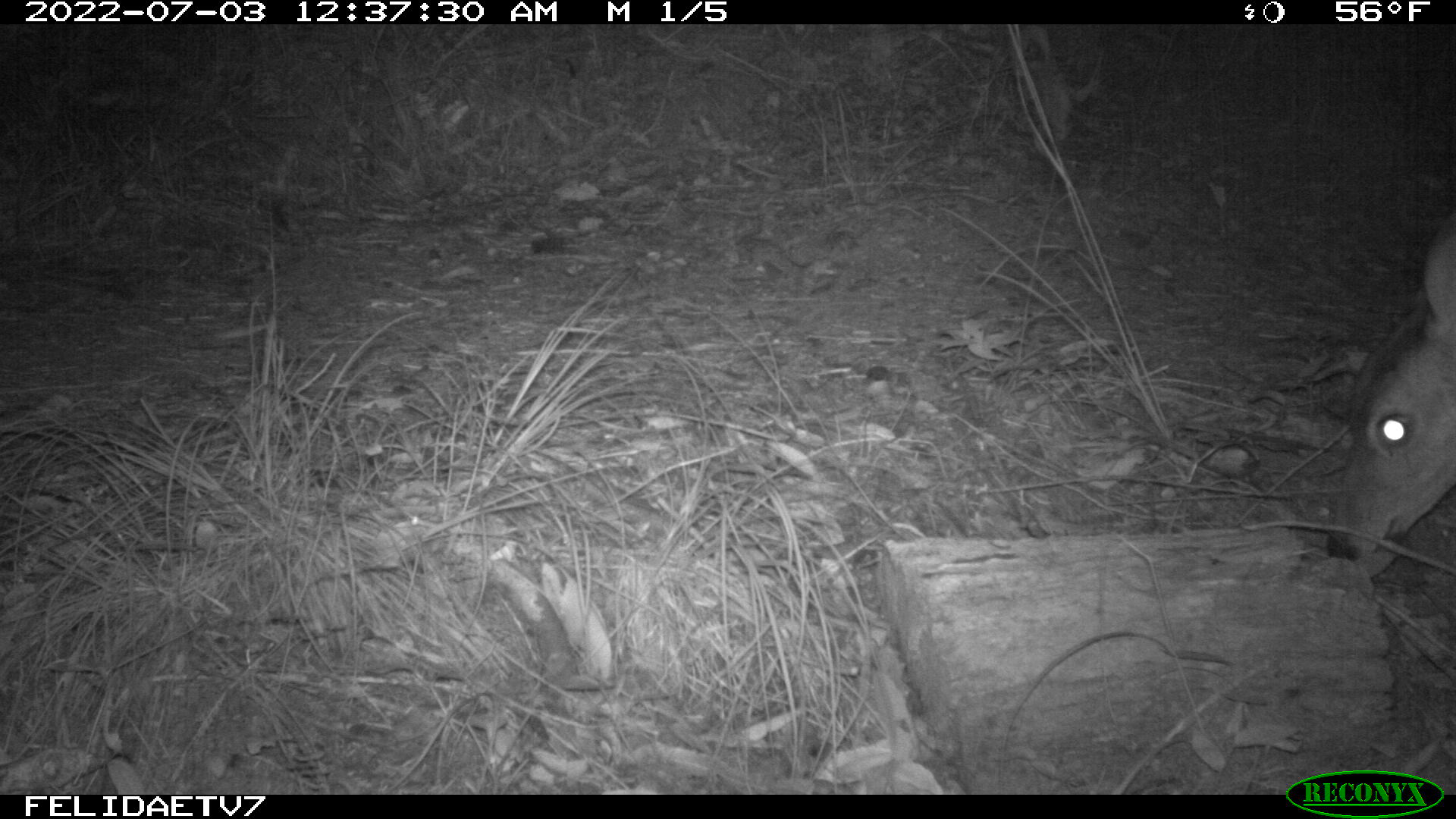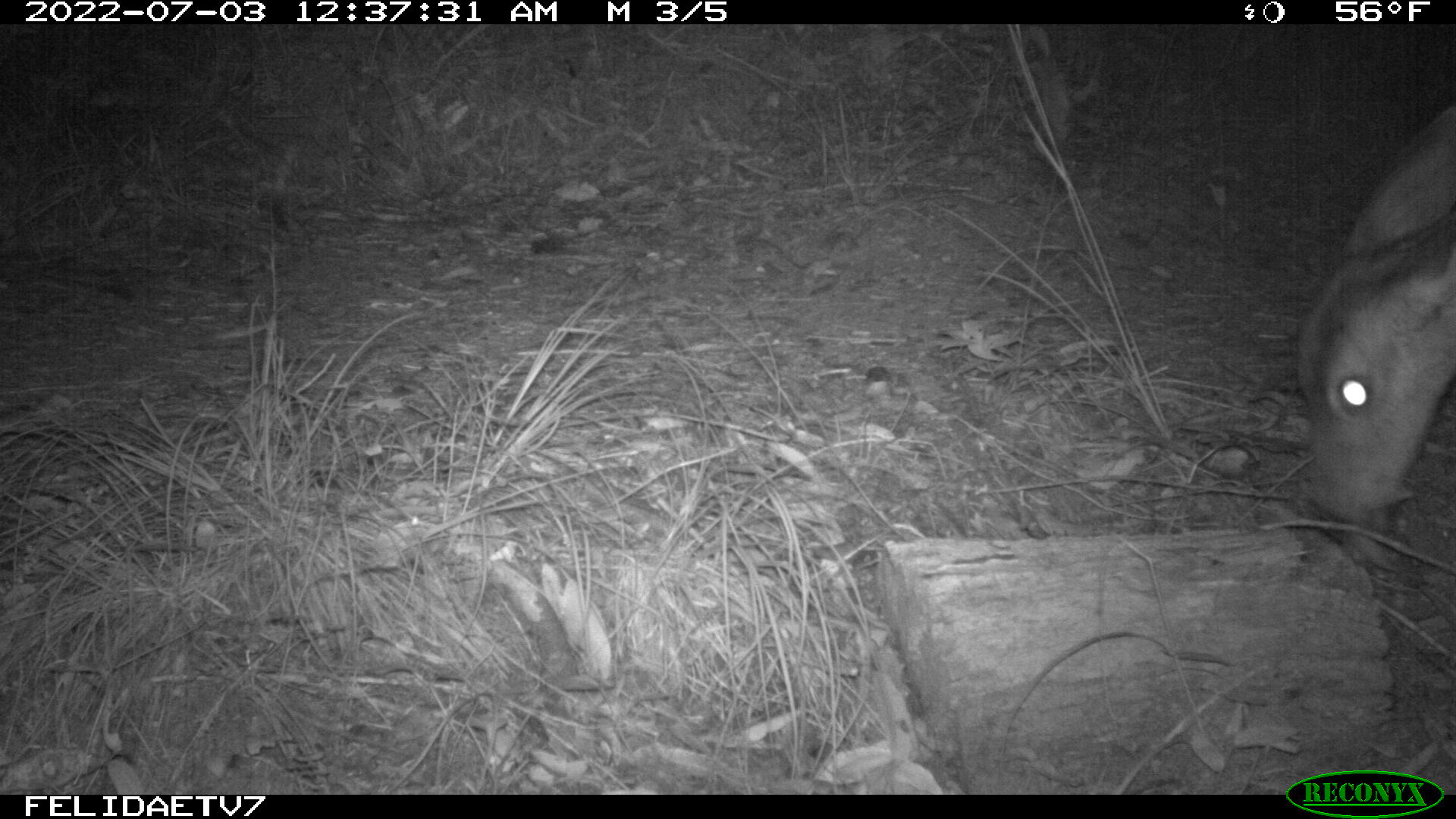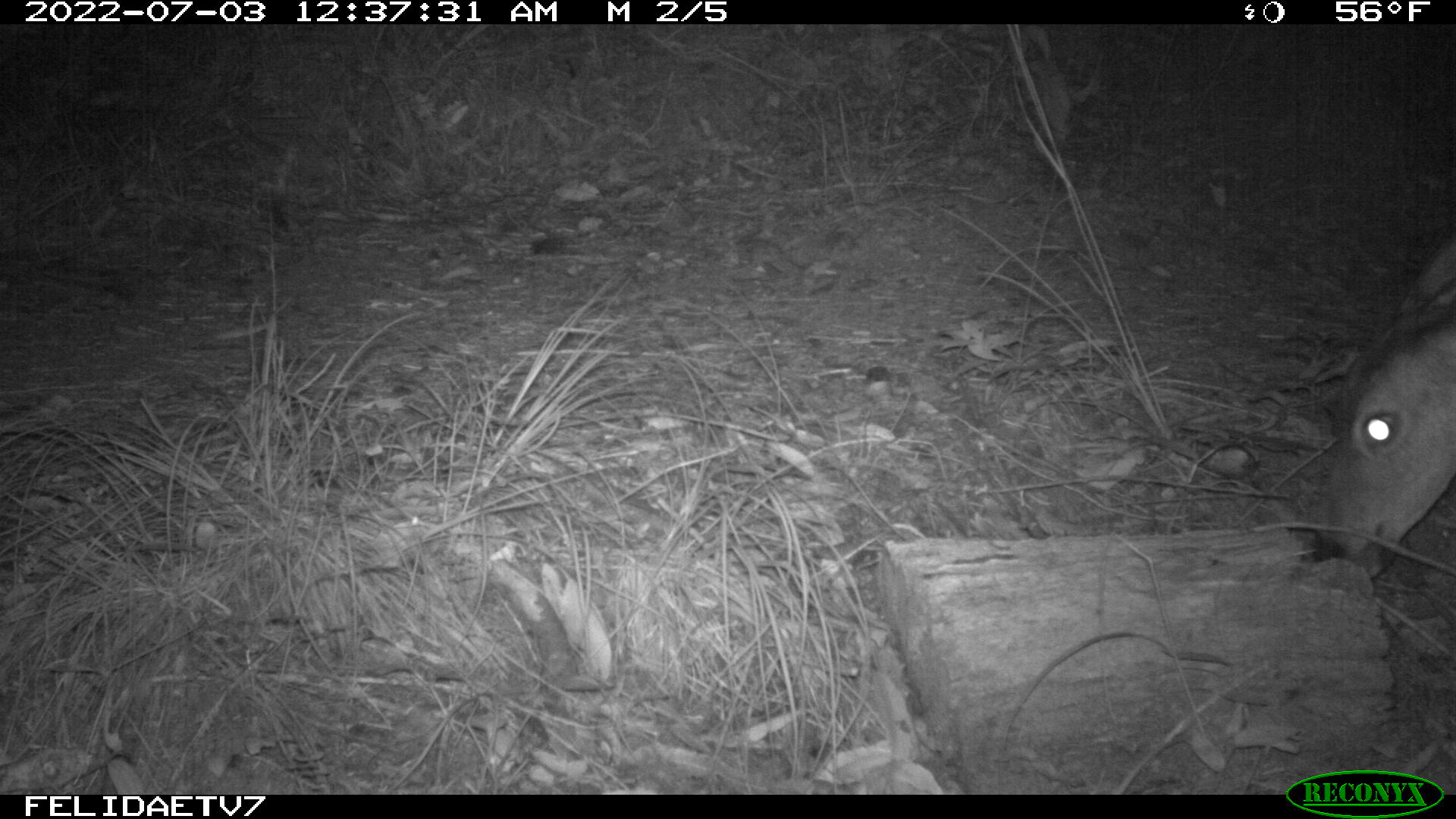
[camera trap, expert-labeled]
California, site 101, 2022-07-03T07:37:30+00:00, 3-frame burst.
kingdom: Animalia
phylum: Chordata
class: Mammalia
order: Artiodactyla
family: Cervidae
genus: Odocoileus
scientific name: Odocoileus hemionus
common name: mule deer